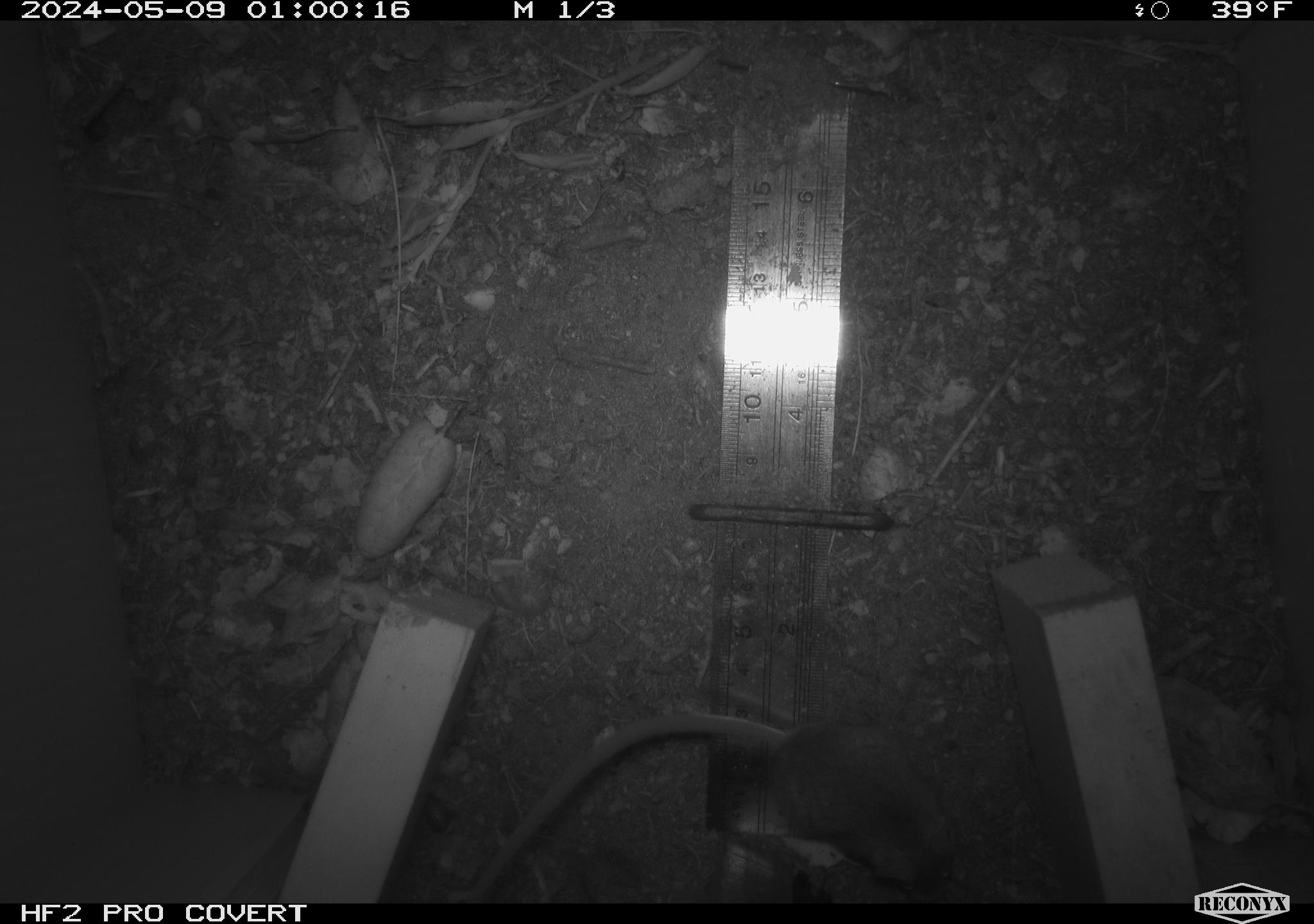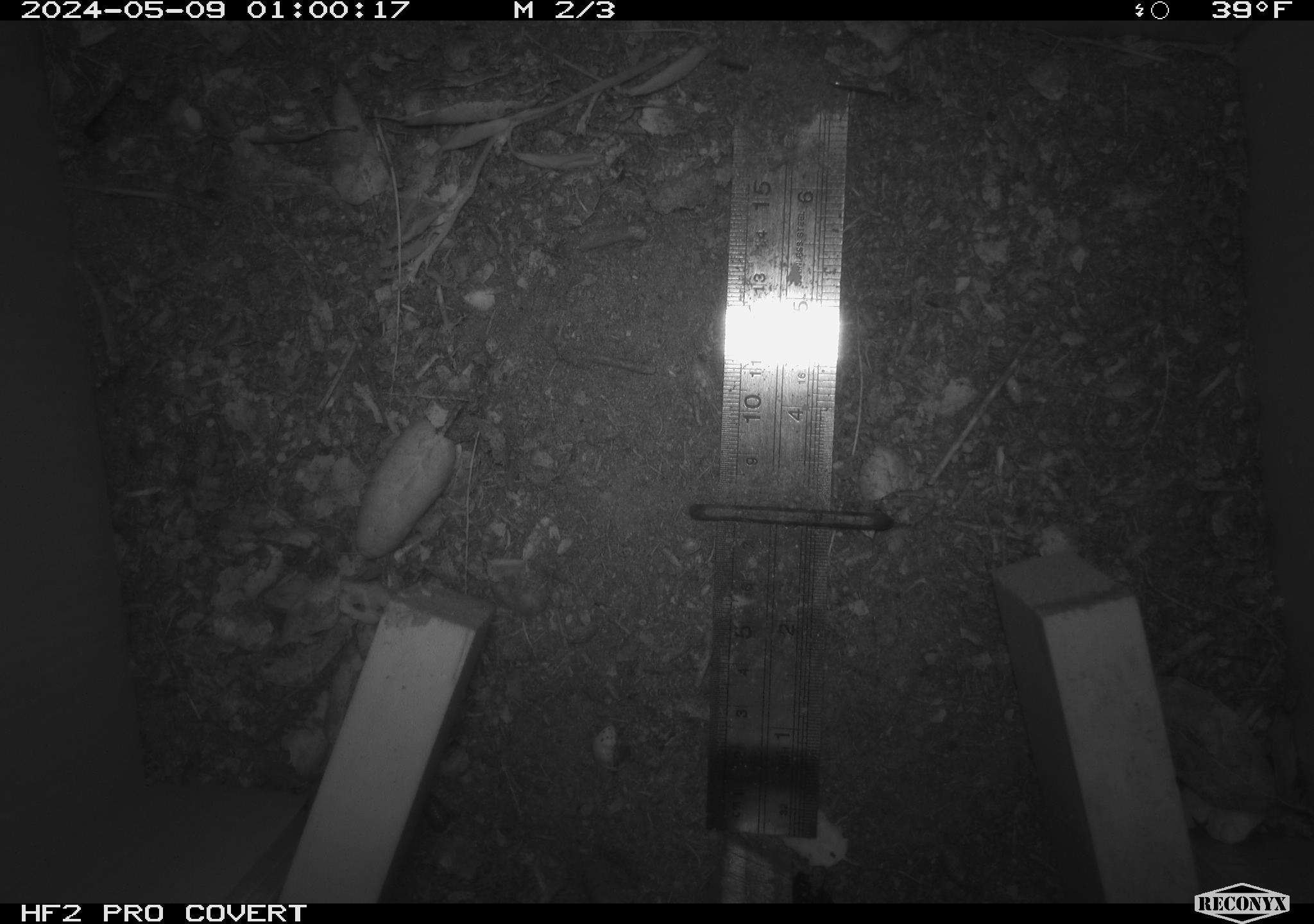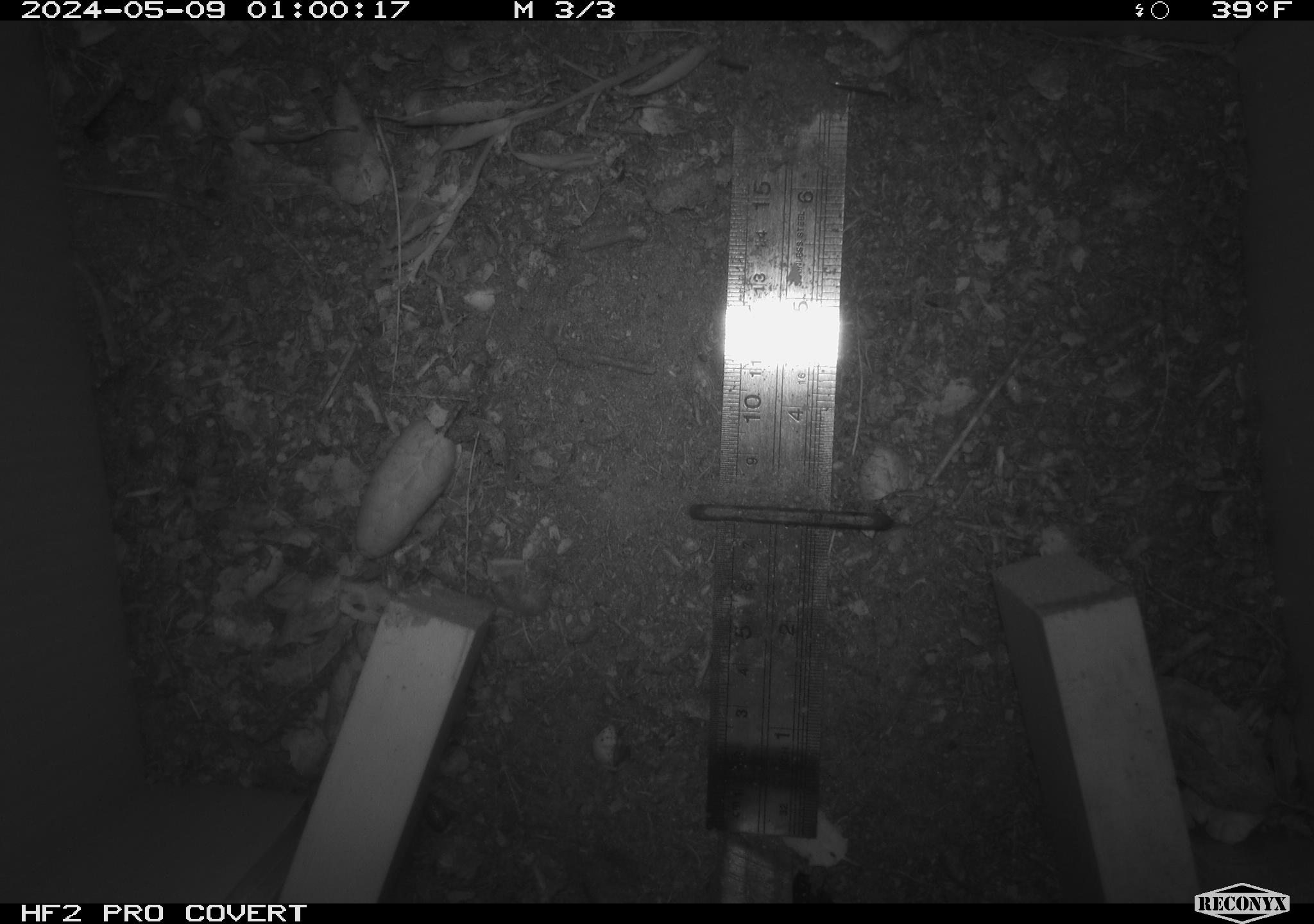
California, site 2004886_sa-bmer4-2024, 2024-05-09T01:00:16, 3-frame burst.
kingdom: Animalia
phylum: Chordata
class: Mammalia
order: Rodentia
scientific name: Rodentia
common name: mouse species